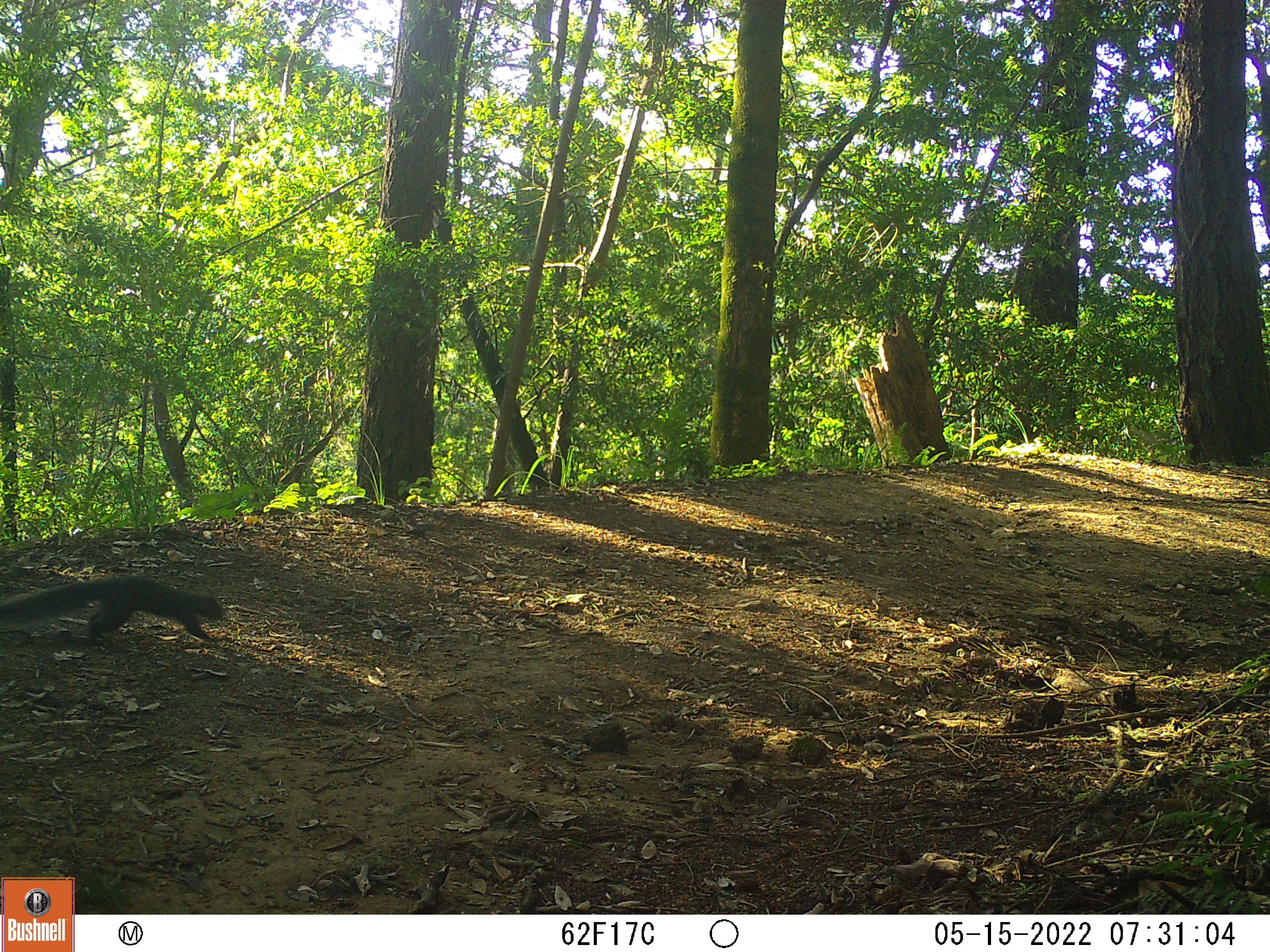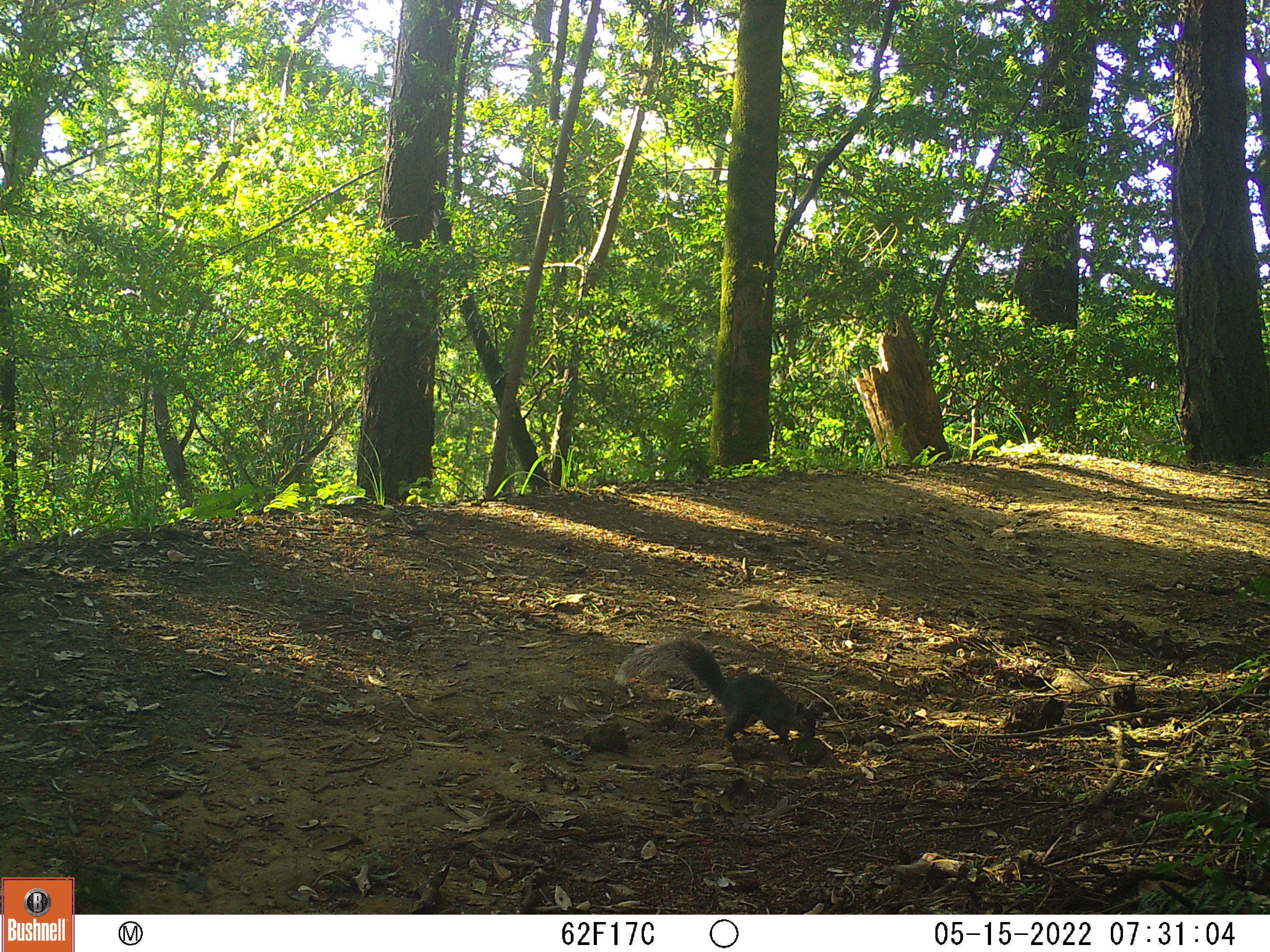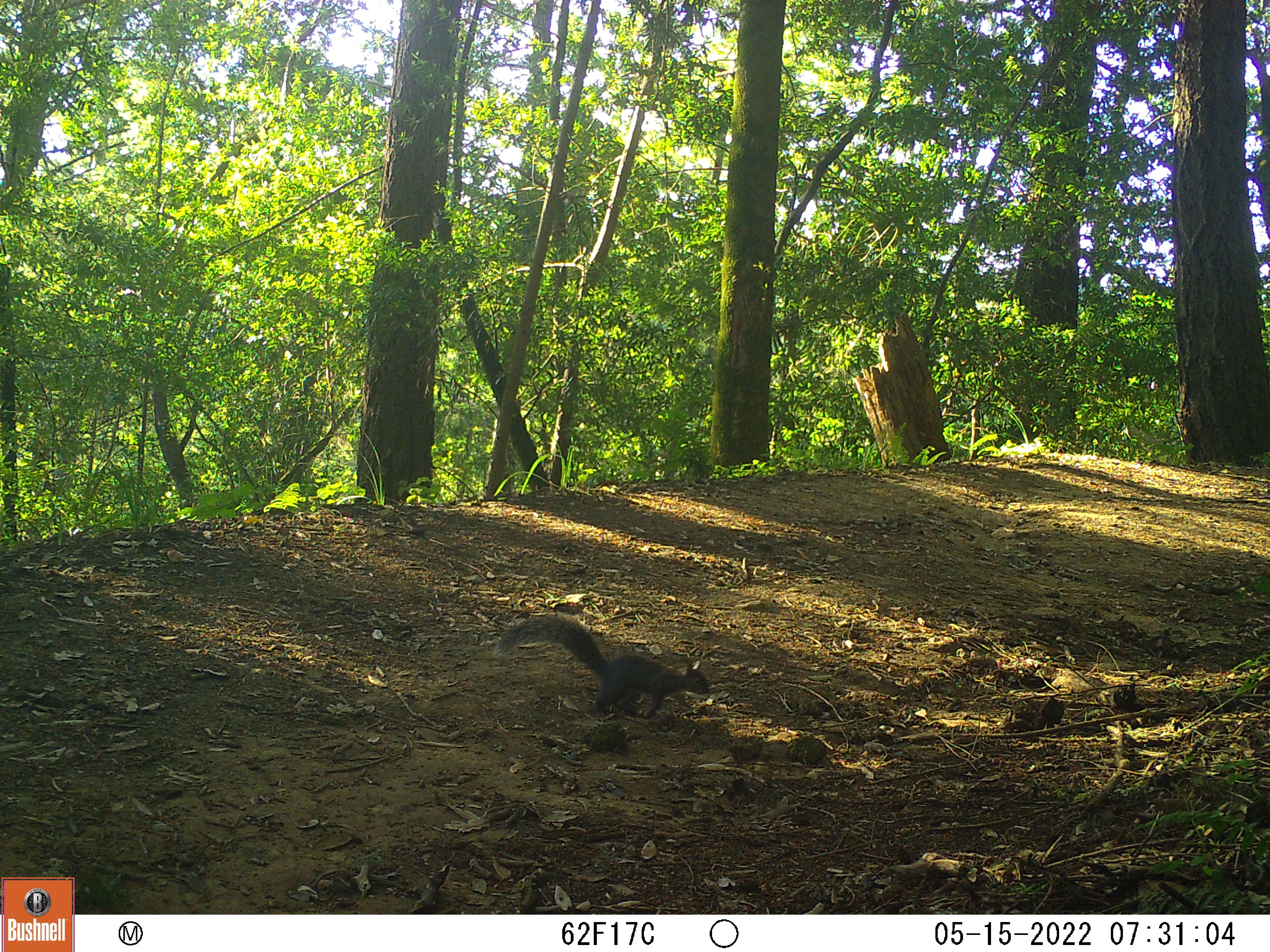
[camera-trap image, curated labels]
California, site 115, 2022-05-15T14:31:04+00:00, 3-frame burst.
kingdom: Animalia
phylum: Chordata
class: Mammalia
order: Rodentia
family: Sciuridae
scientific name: Sciuridae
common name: squirrel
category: unknown squirrel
Unknown squirrel (squirrel) (Sciuridae).